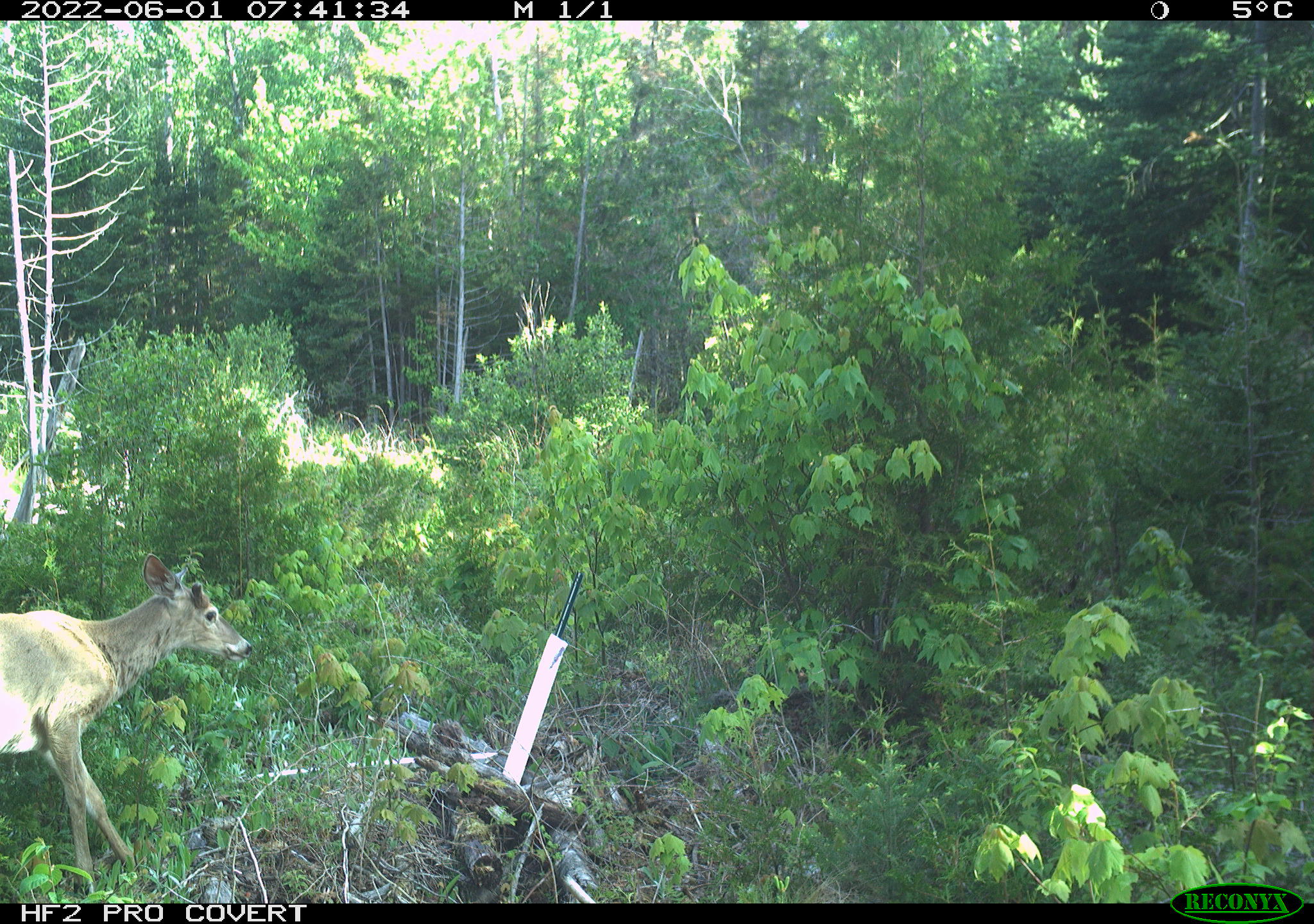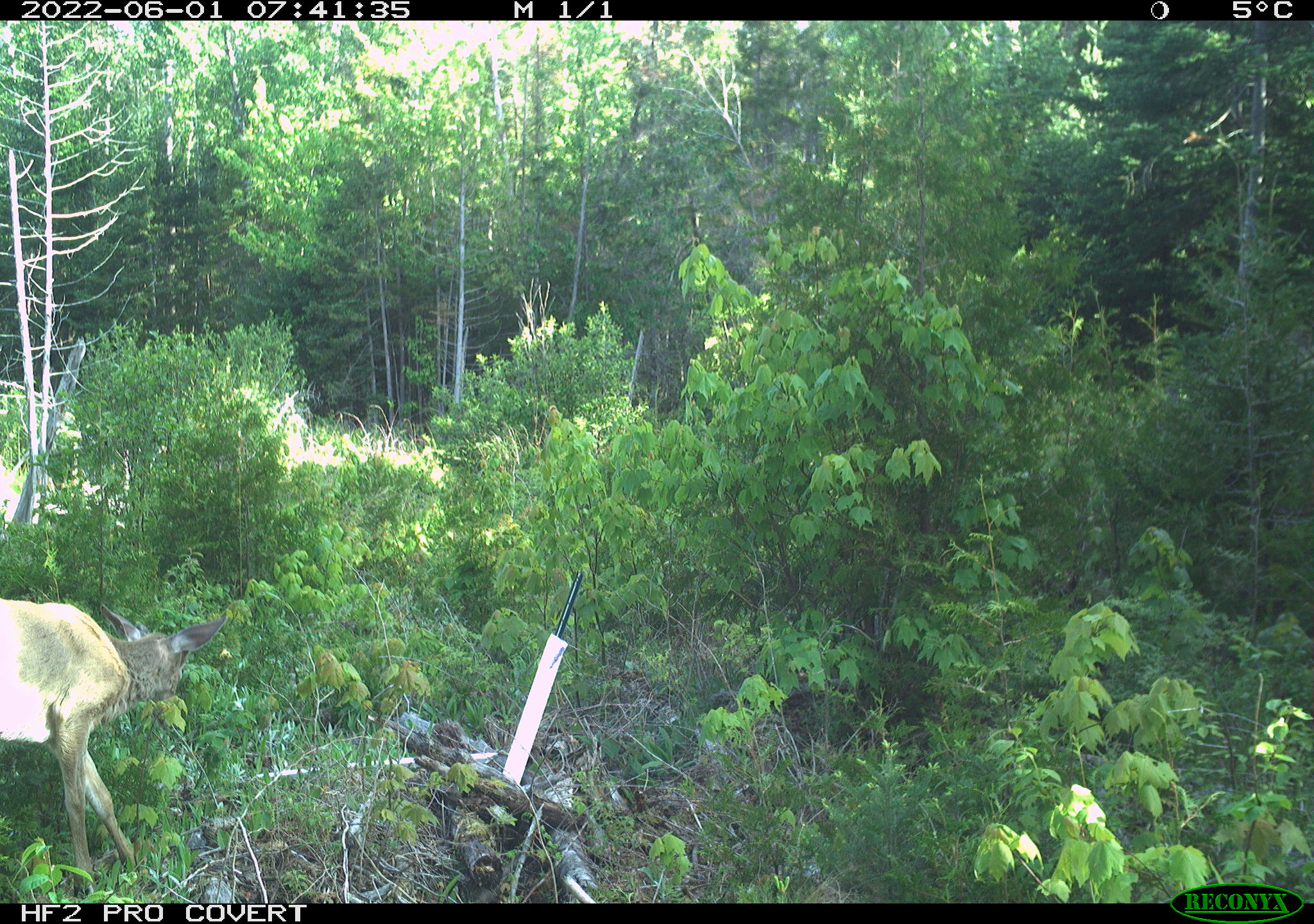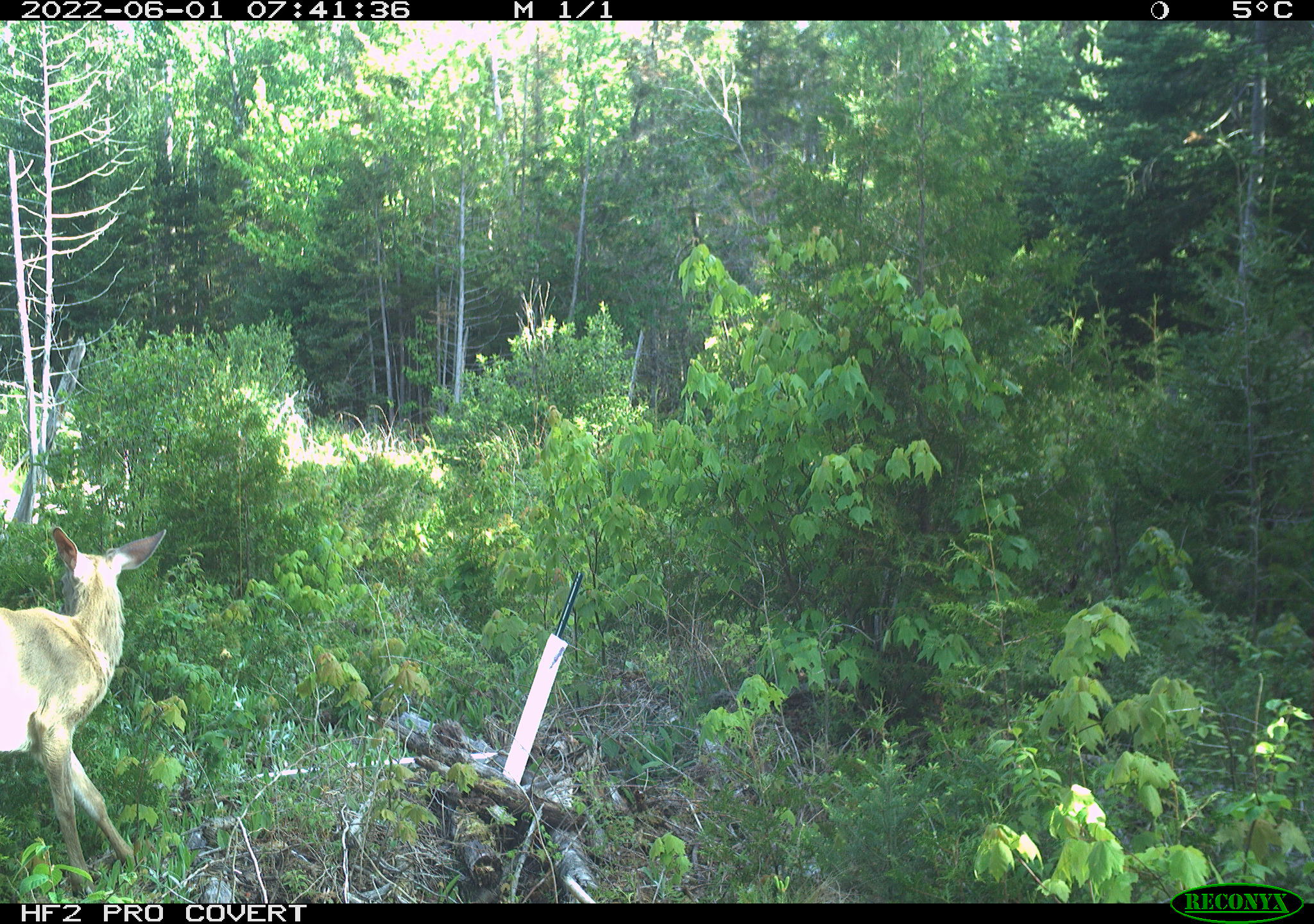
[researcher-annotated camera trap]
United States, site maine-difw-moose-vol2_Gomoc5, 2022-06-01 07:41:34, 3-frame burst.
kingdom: Animalia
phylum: Chordata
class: Mammalia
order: Artiodactyla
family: Cervidae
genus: Odocoileus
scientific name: Odocoileus virginianus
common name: white-tailed deer